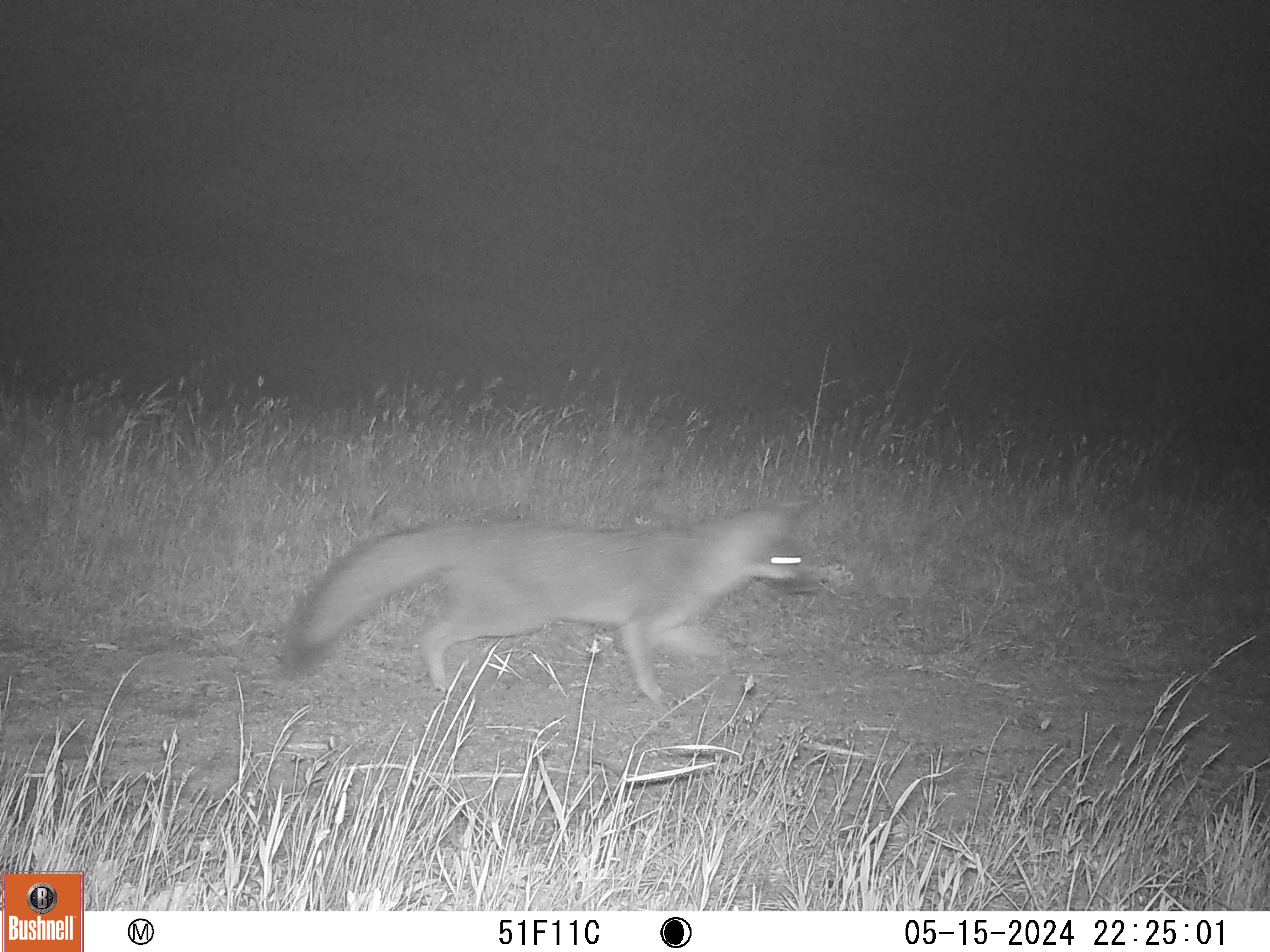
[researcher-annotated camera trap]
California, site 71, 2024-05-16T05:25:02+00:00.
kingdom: Animalia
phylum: Chordata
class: Mammalia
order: Carnivora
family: Canidae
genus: Urocyon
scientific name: Urocyon cinereoargenteus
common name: gray fox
Gray fox (Urocyon cinereoargenteus).